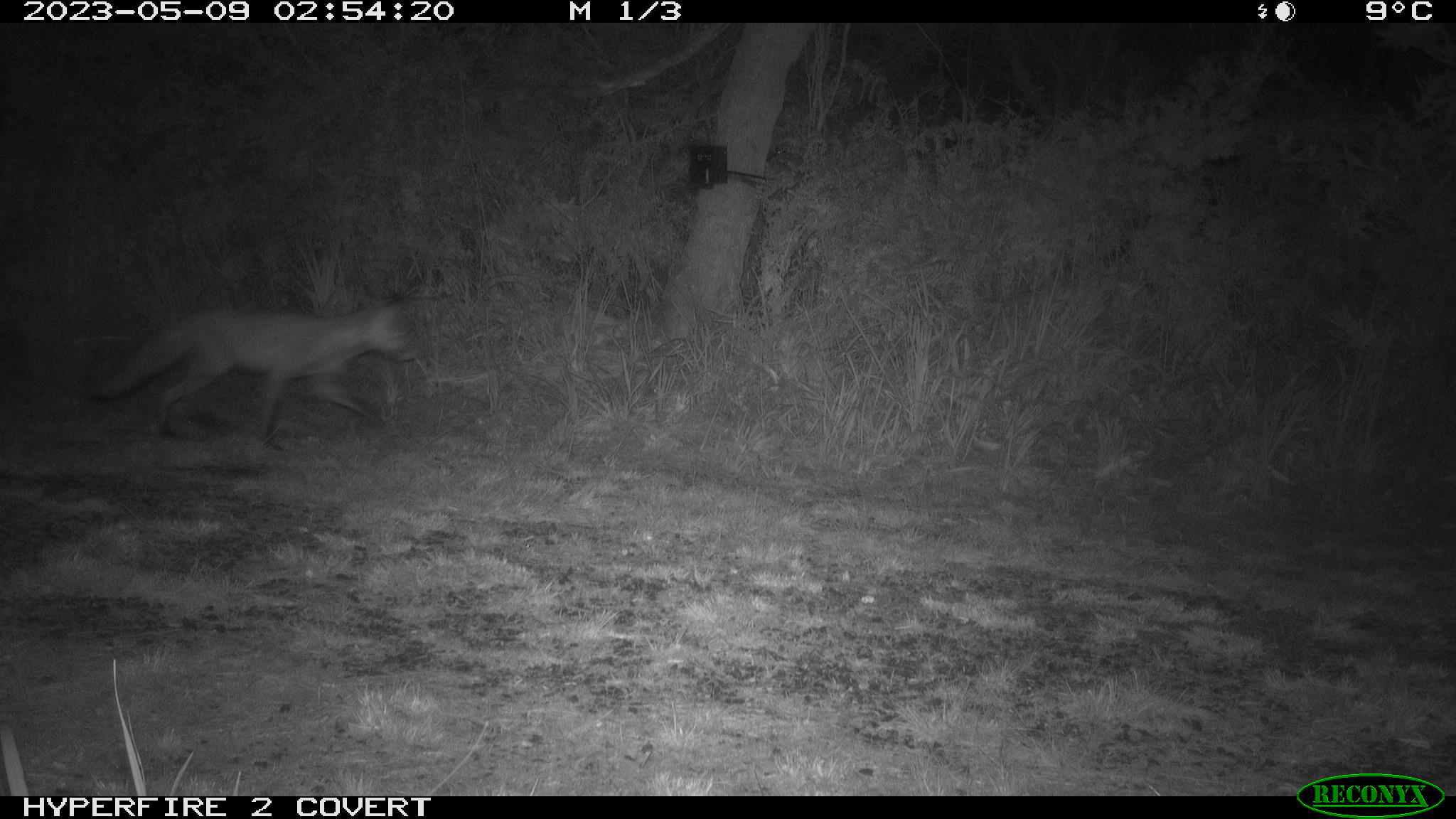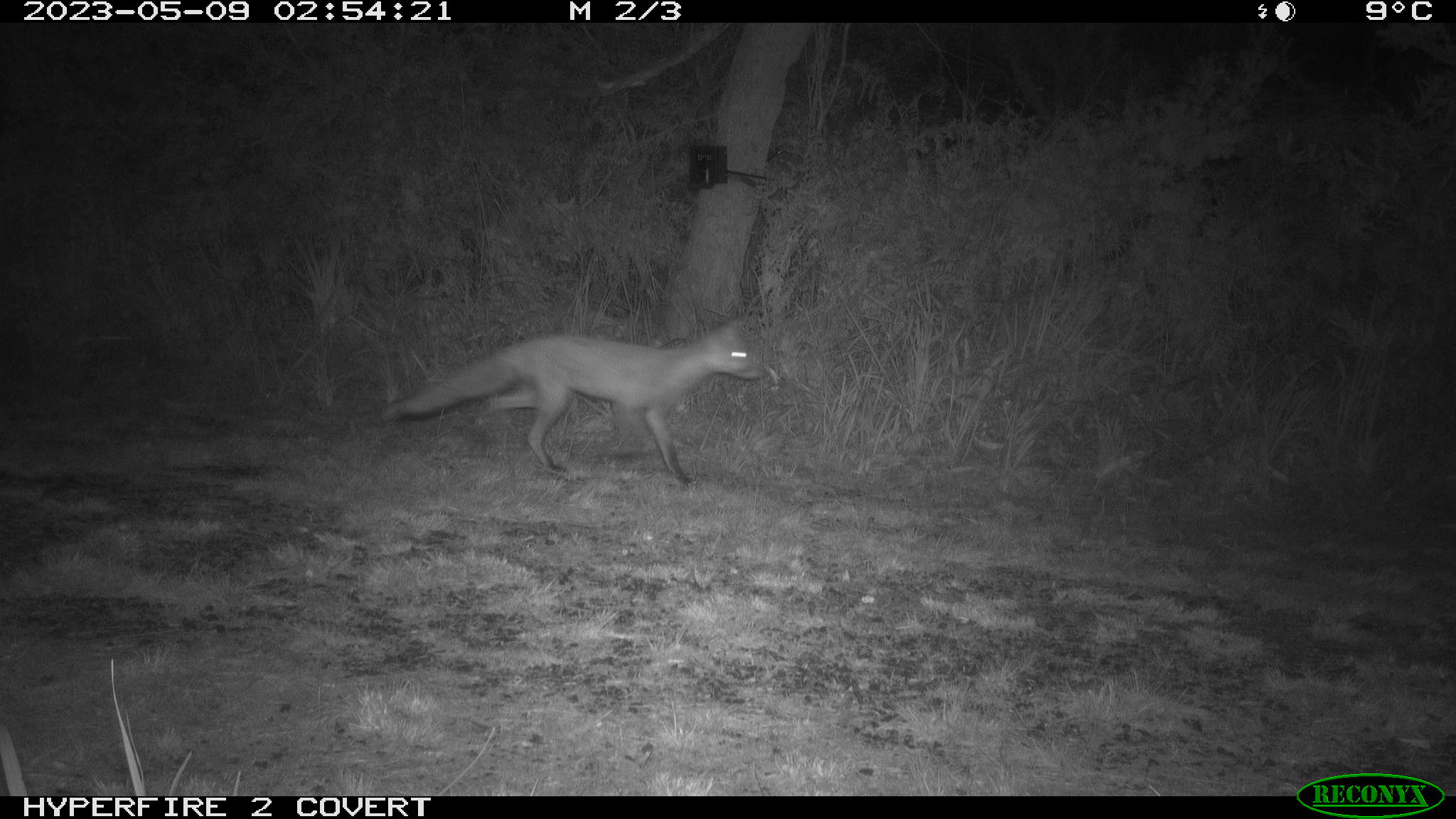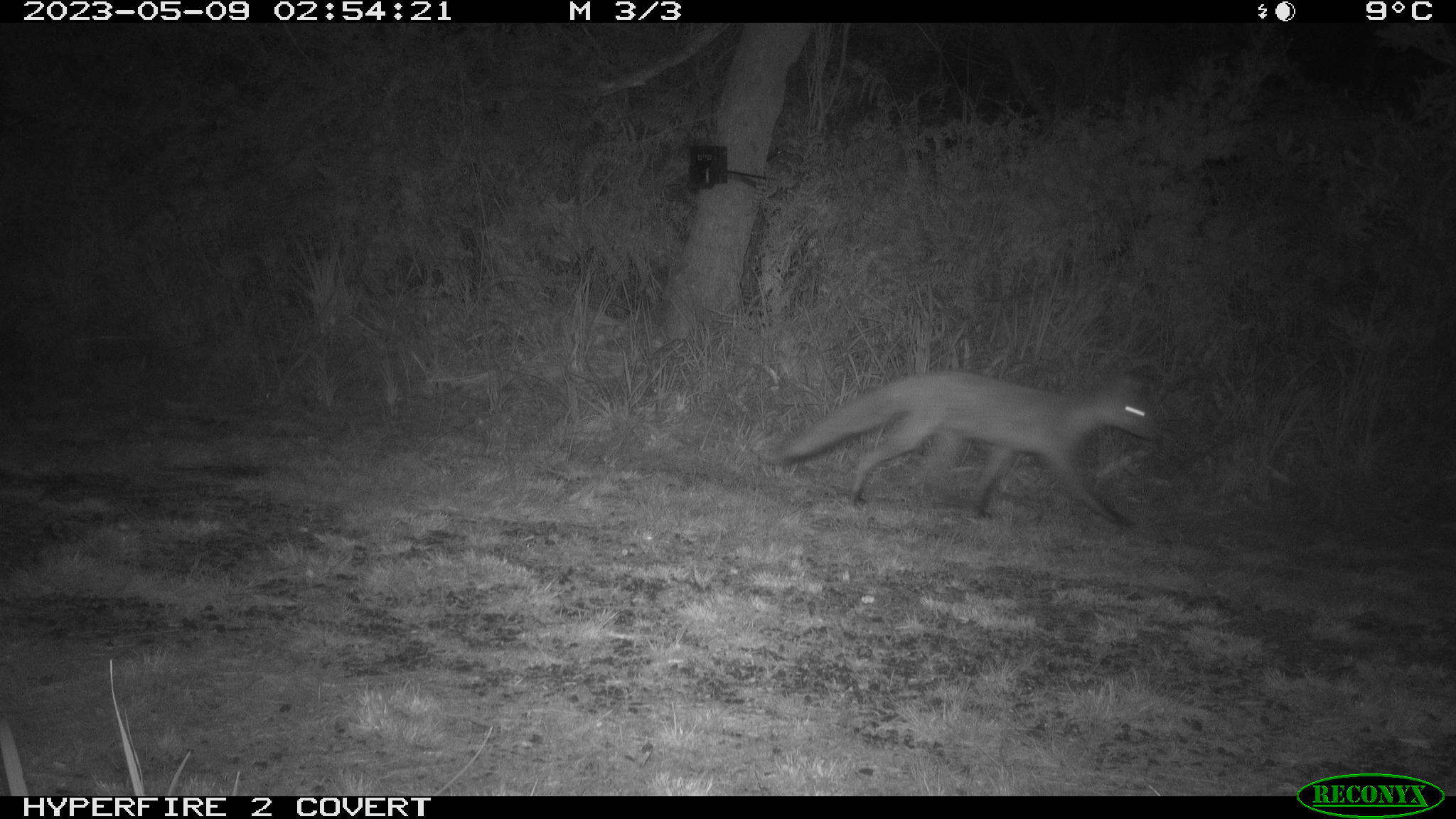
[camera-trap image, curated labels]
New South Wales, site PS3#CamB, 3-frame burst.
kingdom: Animalia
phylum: Chordata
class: Mammalia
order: Carnivora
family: Canidae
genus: Vulpes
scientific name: Vulpes vulpes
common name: red fox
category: fox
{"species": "fox (red fox) (Vulpes vulpes)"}